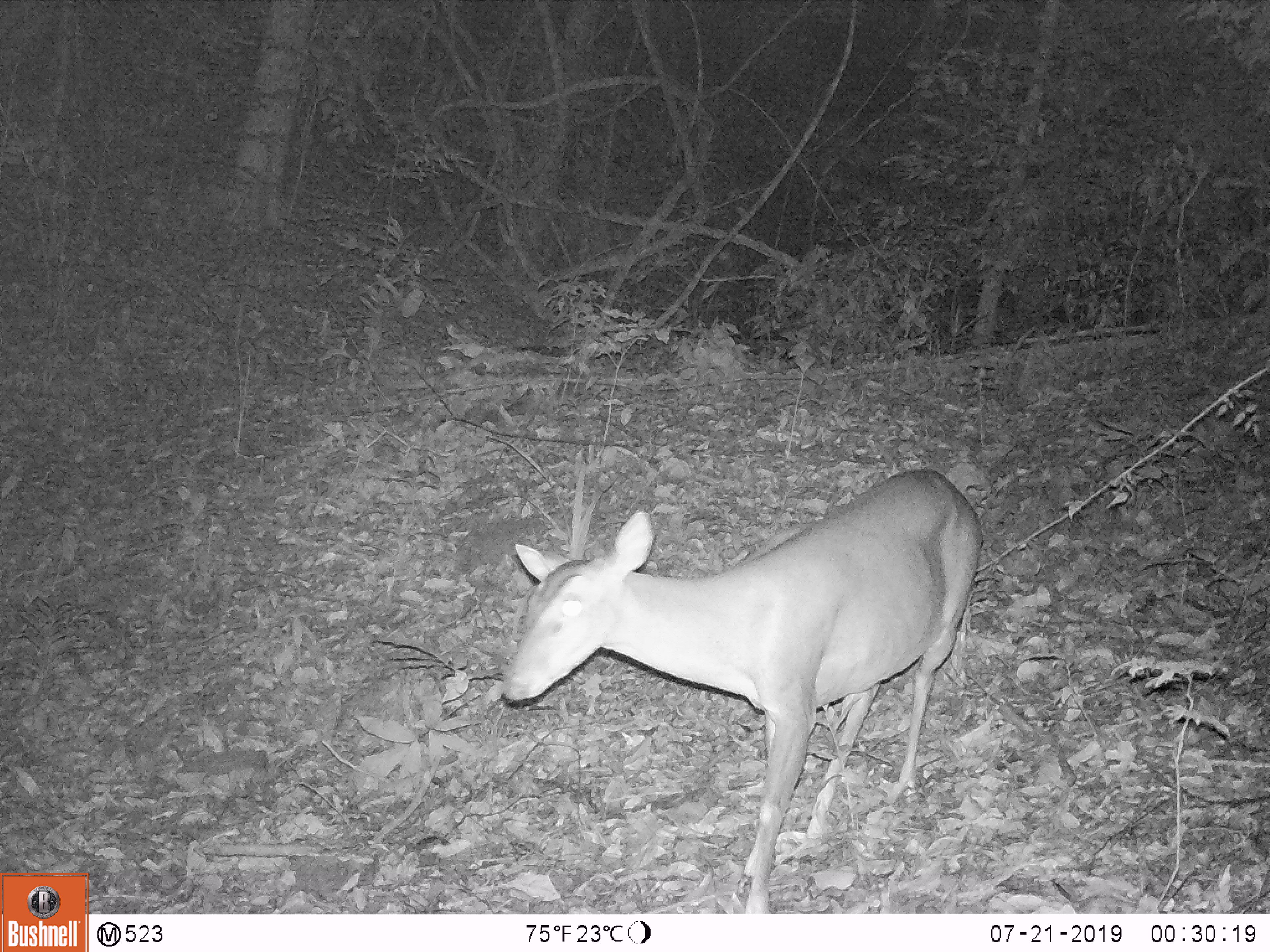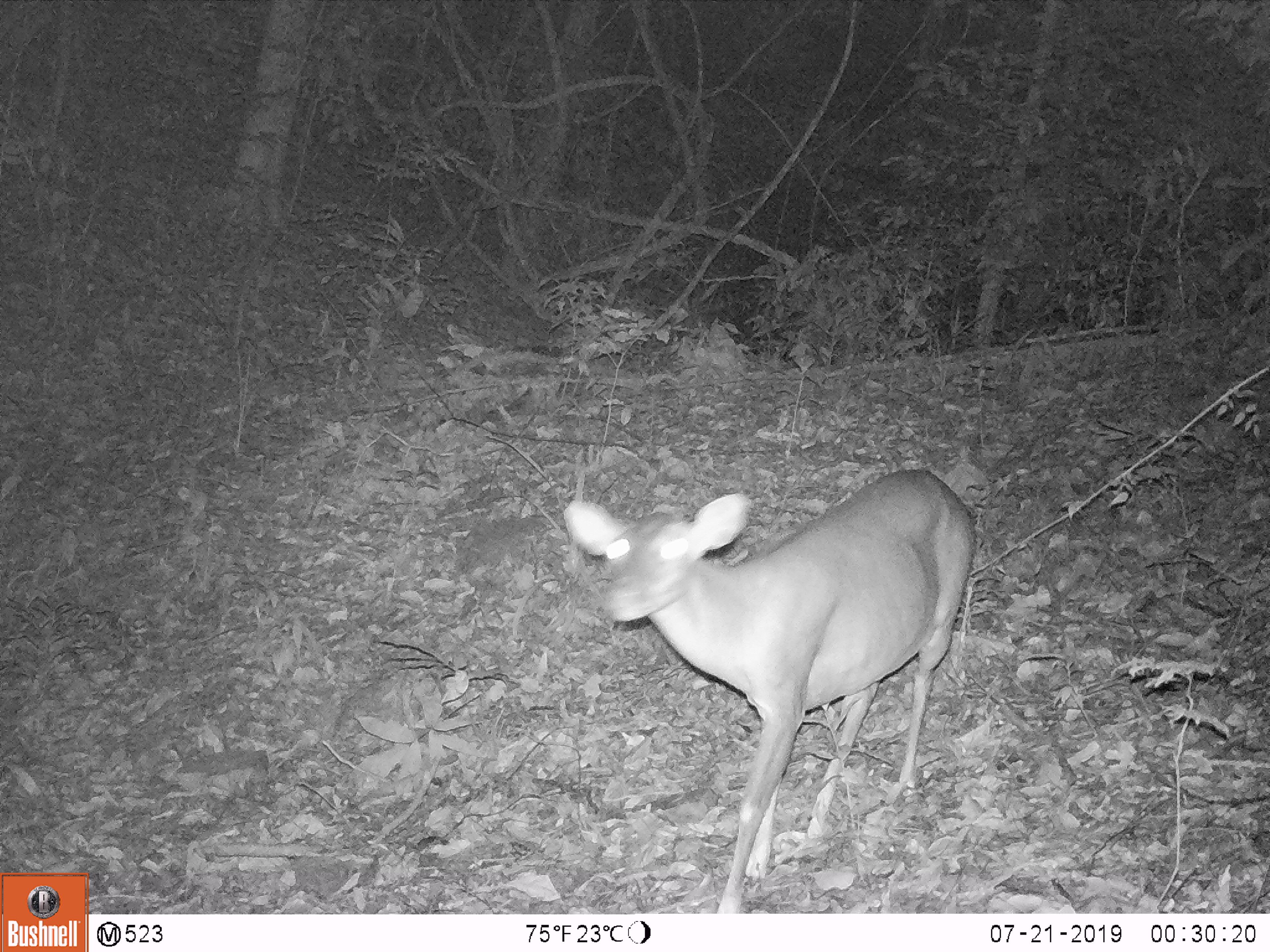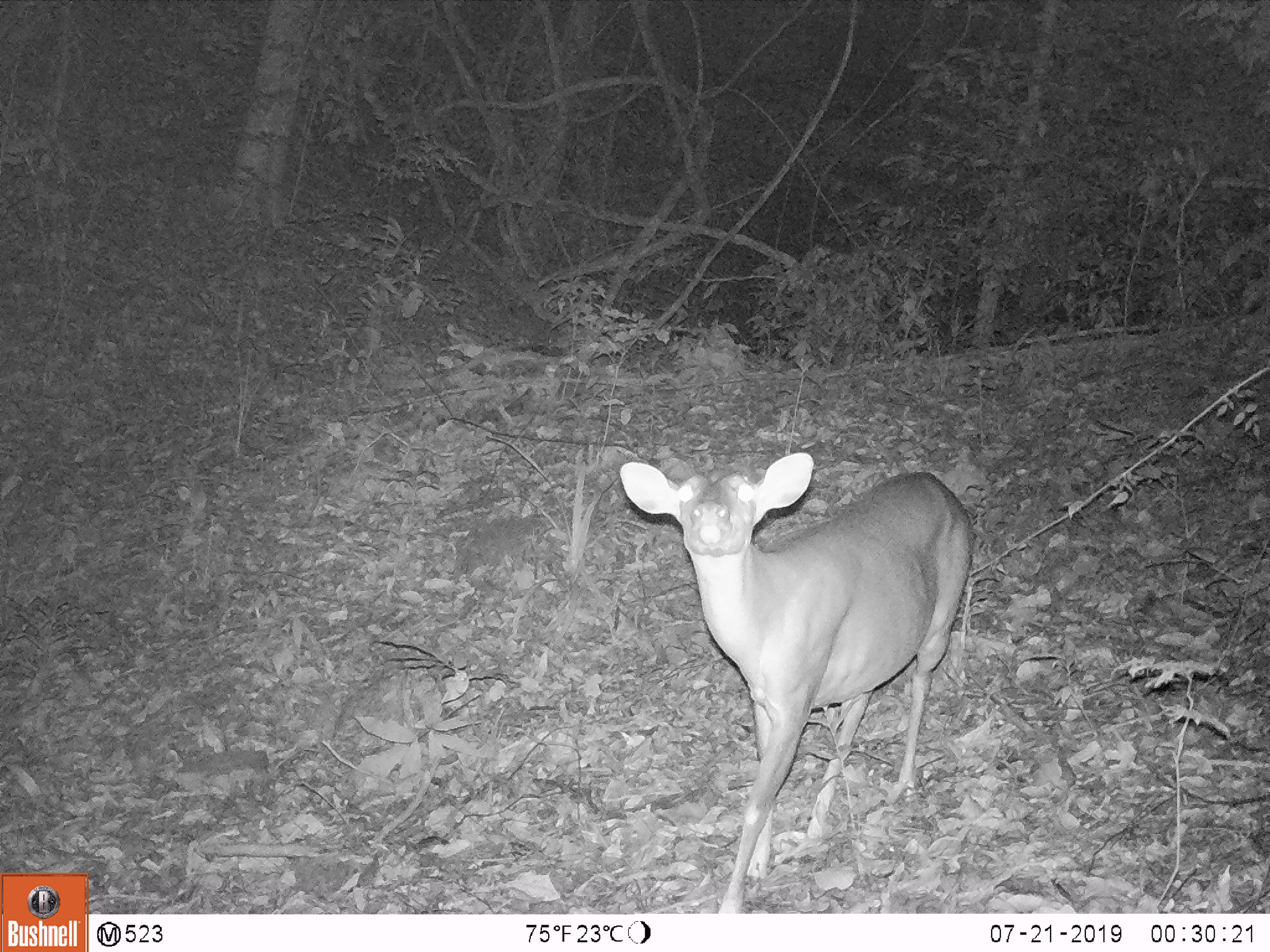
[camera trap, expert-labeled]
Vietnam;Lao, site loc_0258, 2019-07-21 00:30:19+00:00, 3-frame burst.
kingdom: Animalia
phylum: Chordata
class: Mammalia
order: Artiodactyla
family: Cervidae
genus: Muntiacus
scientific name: Muntiacus vuquangensis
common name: large-antlered muntjac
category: large antlered muntjac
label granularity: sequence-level